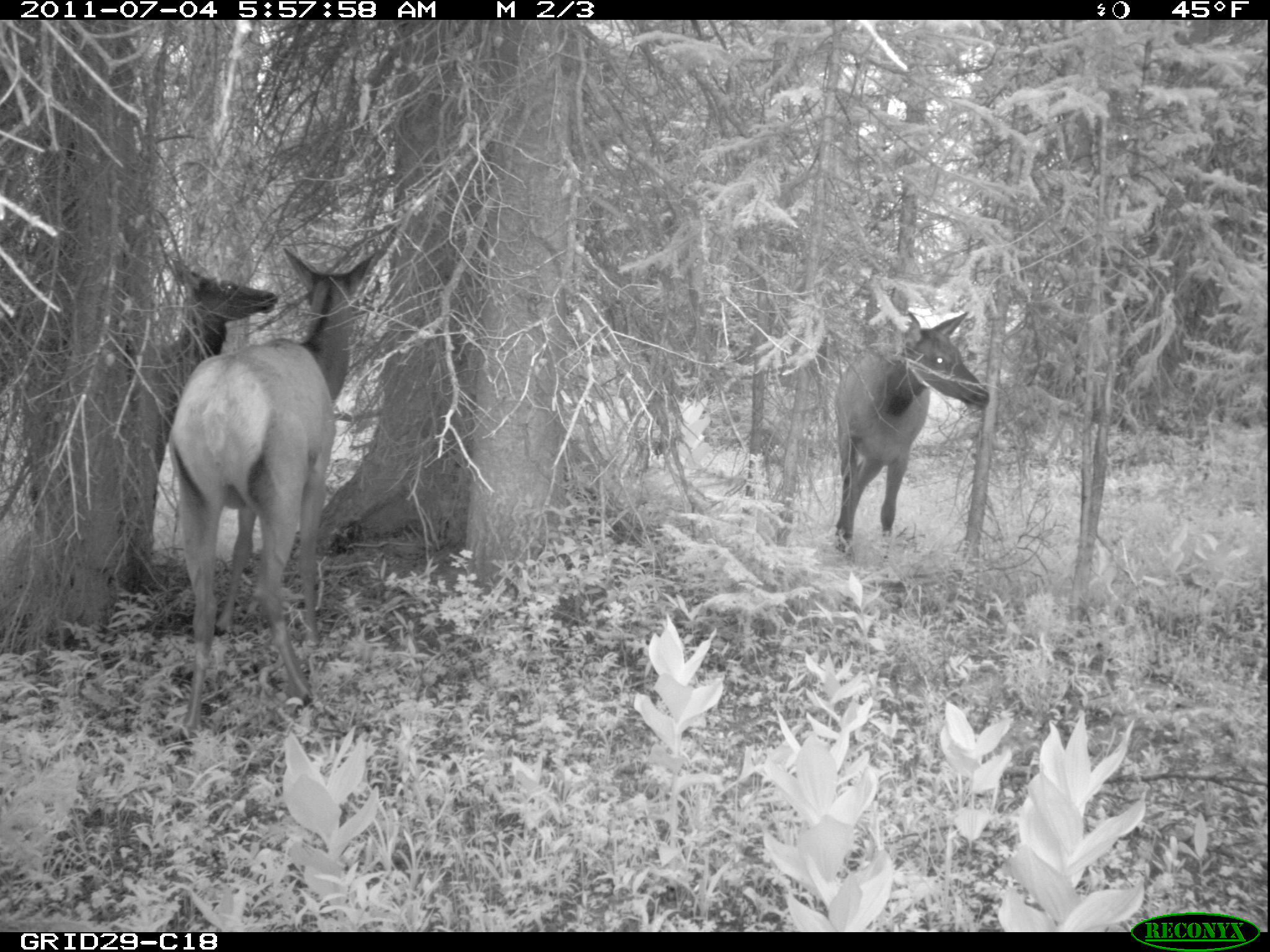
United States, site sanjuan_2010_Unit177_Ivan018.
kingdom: Animalia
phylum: Chordata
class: Mammalia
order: Artiodactyla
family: Cervidae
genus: Cervus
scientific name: Cervus elaphus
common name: red deer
Cervus elaphus (red deer).